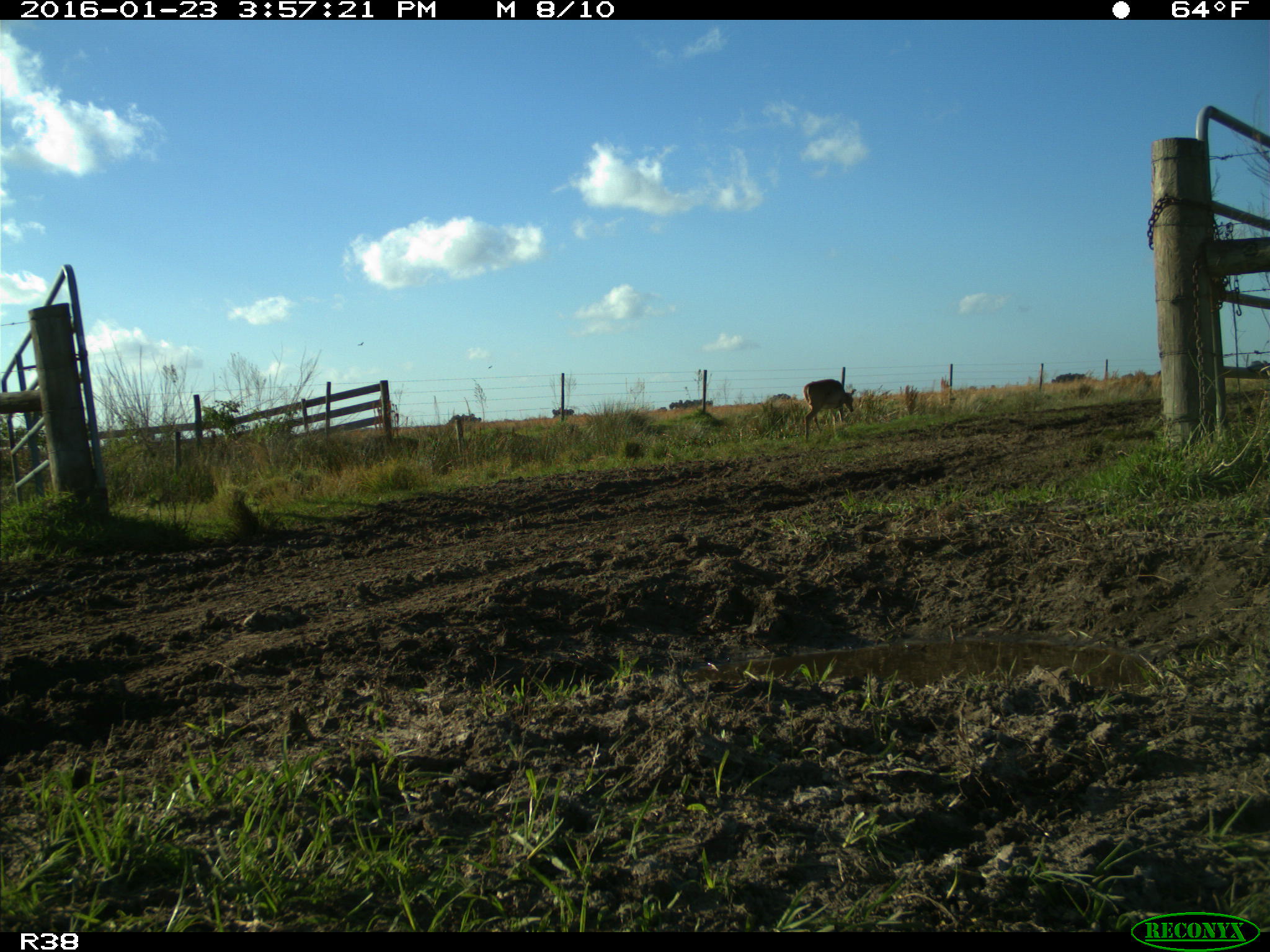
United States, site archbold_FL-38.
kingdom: Animalia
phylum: Chordata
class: Mammalia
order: Artiodactyla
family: Cervidae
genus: Odocoileus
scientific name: Odocoileus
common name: deer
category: unidentified deer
Unidentified deer (deer) (Odocoileus).